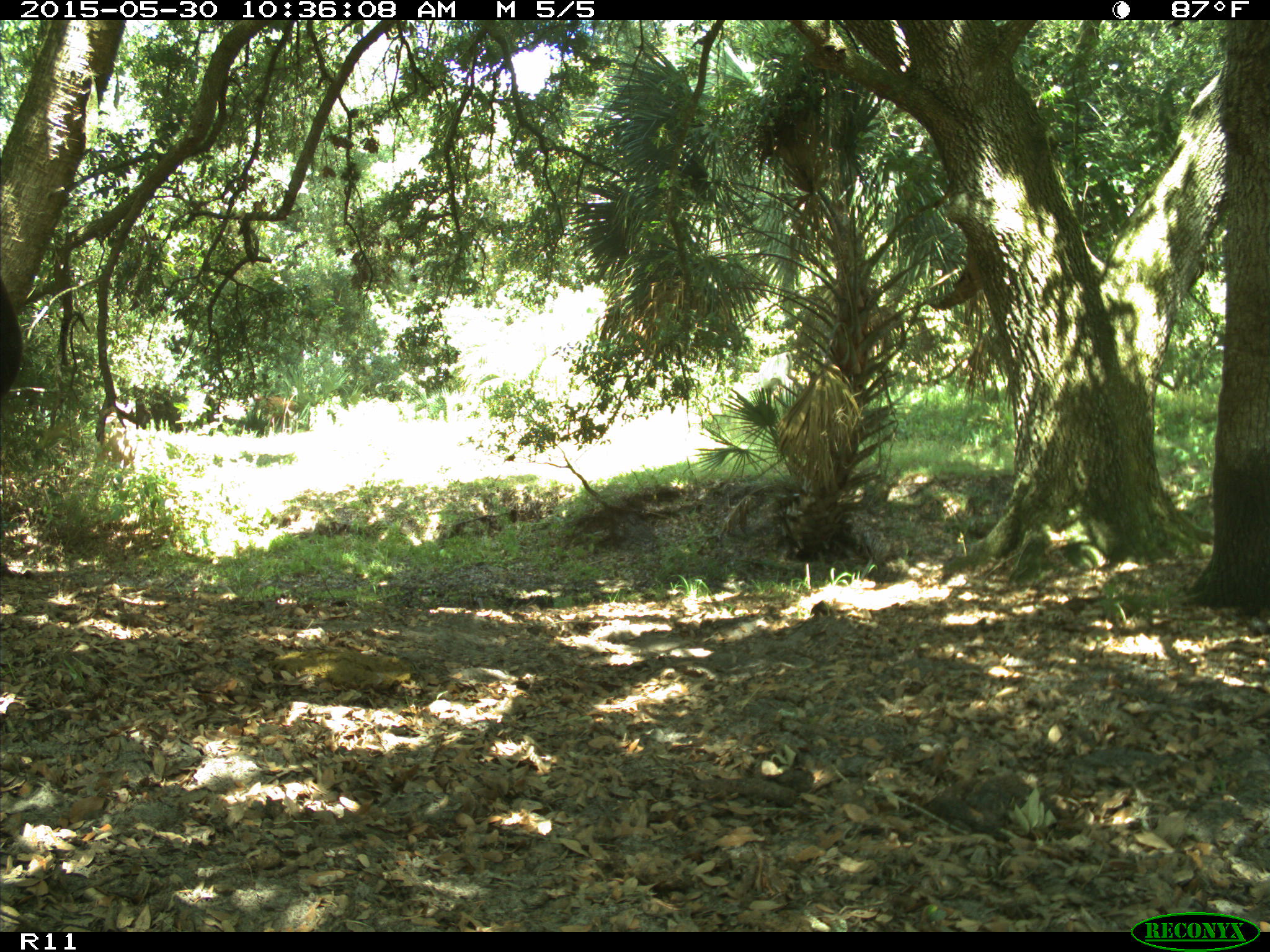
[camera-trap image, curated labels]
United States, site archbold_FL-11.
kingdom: Animalia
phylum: Chordata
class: Mammalia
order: Artiodactyla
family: Bovidae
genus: Bos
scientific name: Bos taurus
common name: domestic cow